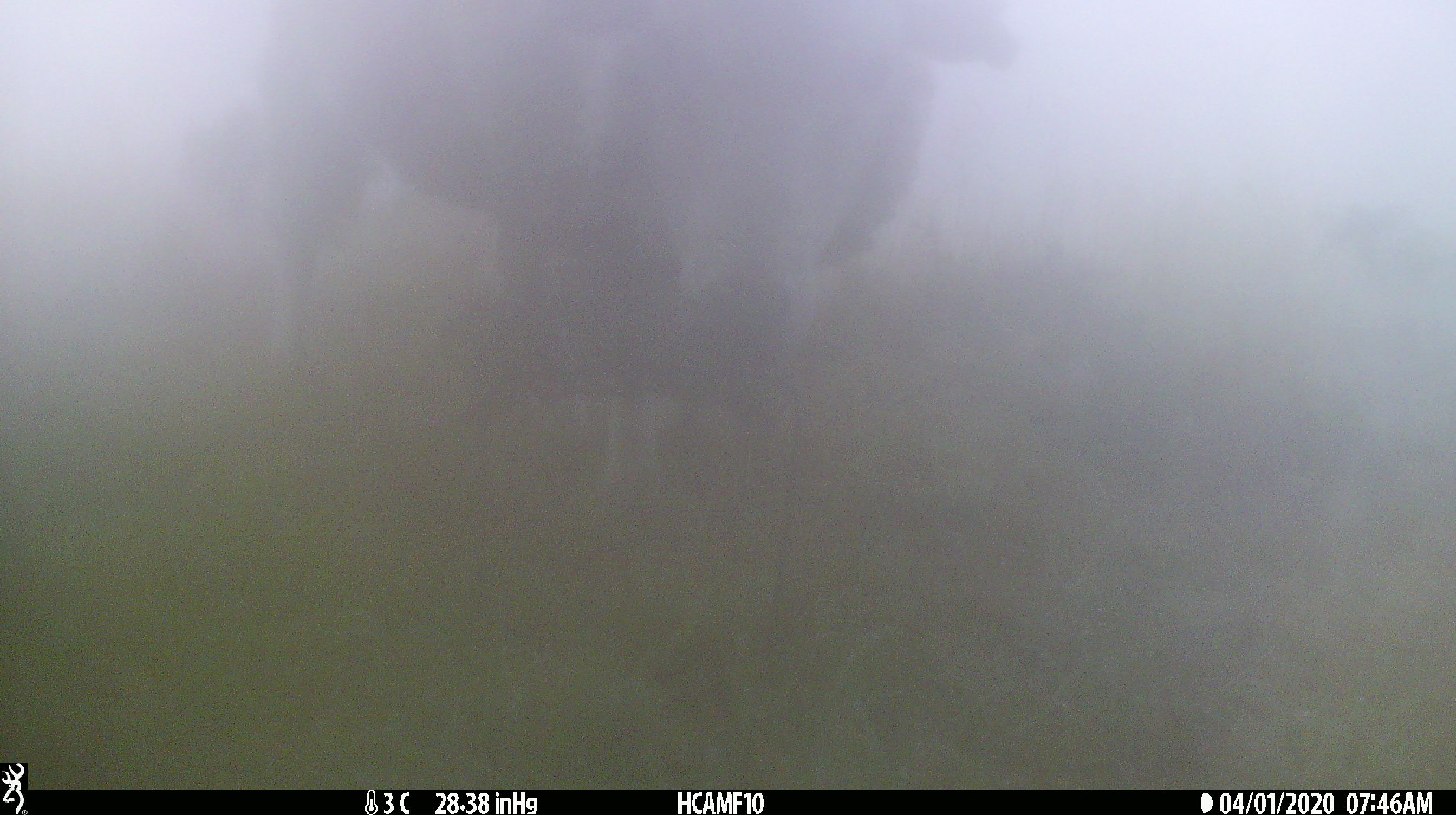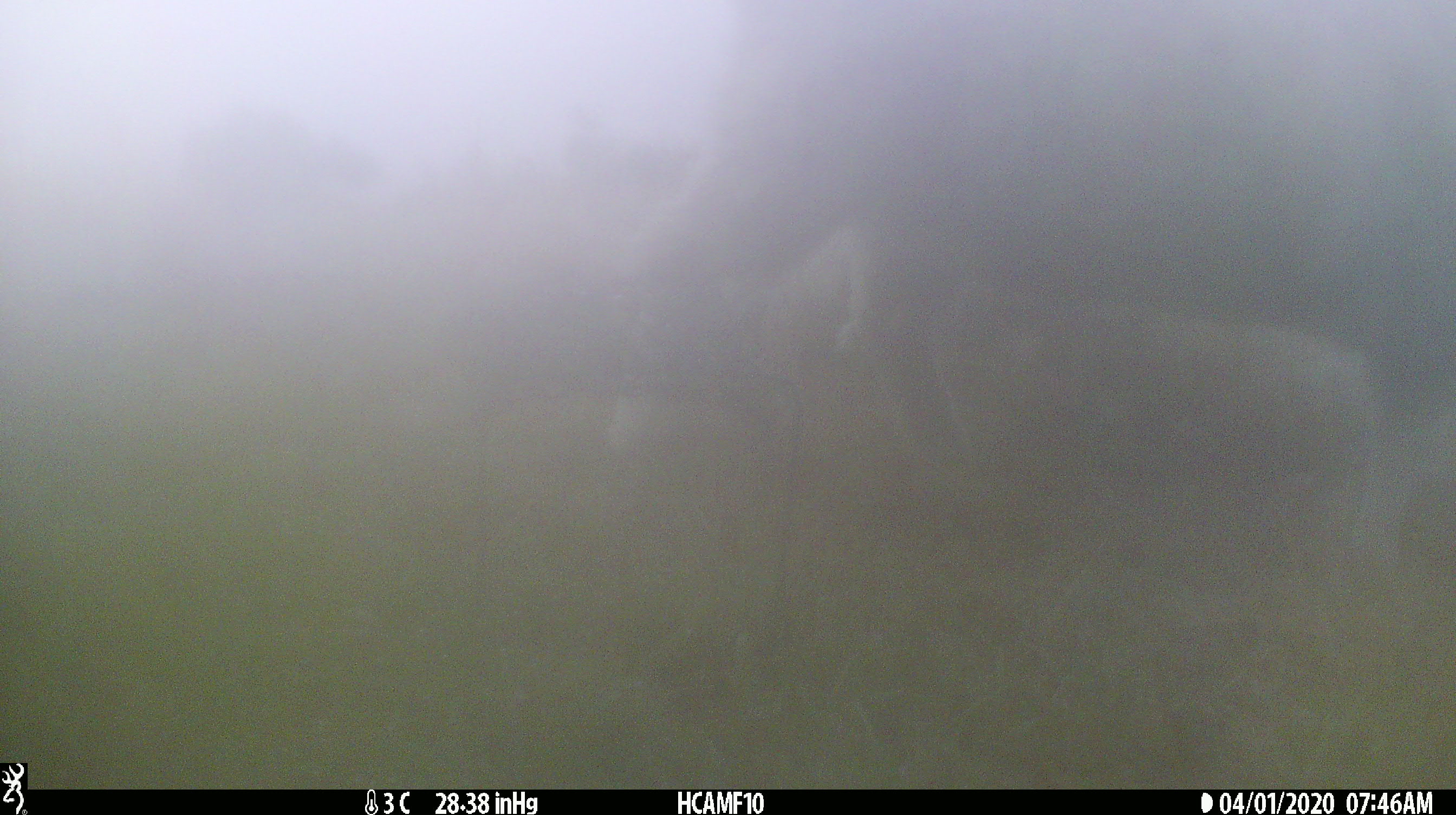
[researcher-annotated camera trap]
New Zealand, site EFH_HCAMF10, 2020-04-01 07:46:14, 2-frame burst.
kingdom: Animalia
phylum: Chordata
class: Mammalia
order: Artiodactyla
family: Bovidae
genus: Ovis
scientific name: Ovis aries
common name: domestic sheep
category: sheep